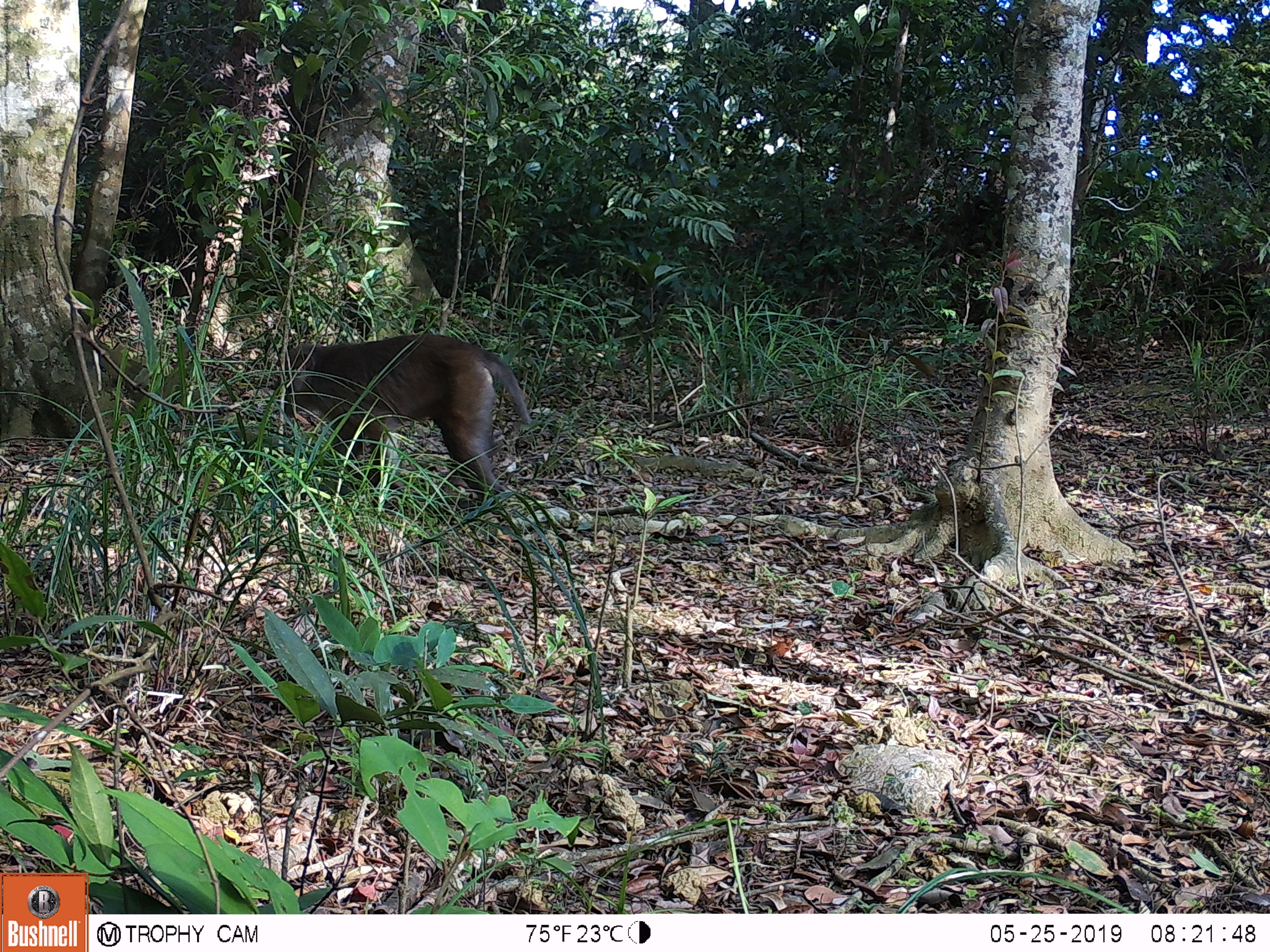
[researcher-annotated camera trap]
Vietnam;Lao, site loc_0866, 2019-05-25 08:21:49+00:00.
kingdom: Animalia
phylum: Chordata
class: Mammalia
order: Primates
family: Cercopithecidae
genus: Macaca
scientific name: Macaca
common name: macaque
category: macaque not stump tailed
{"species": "macaque not stump tailed (macaque) (Macaca)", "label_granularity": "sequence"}